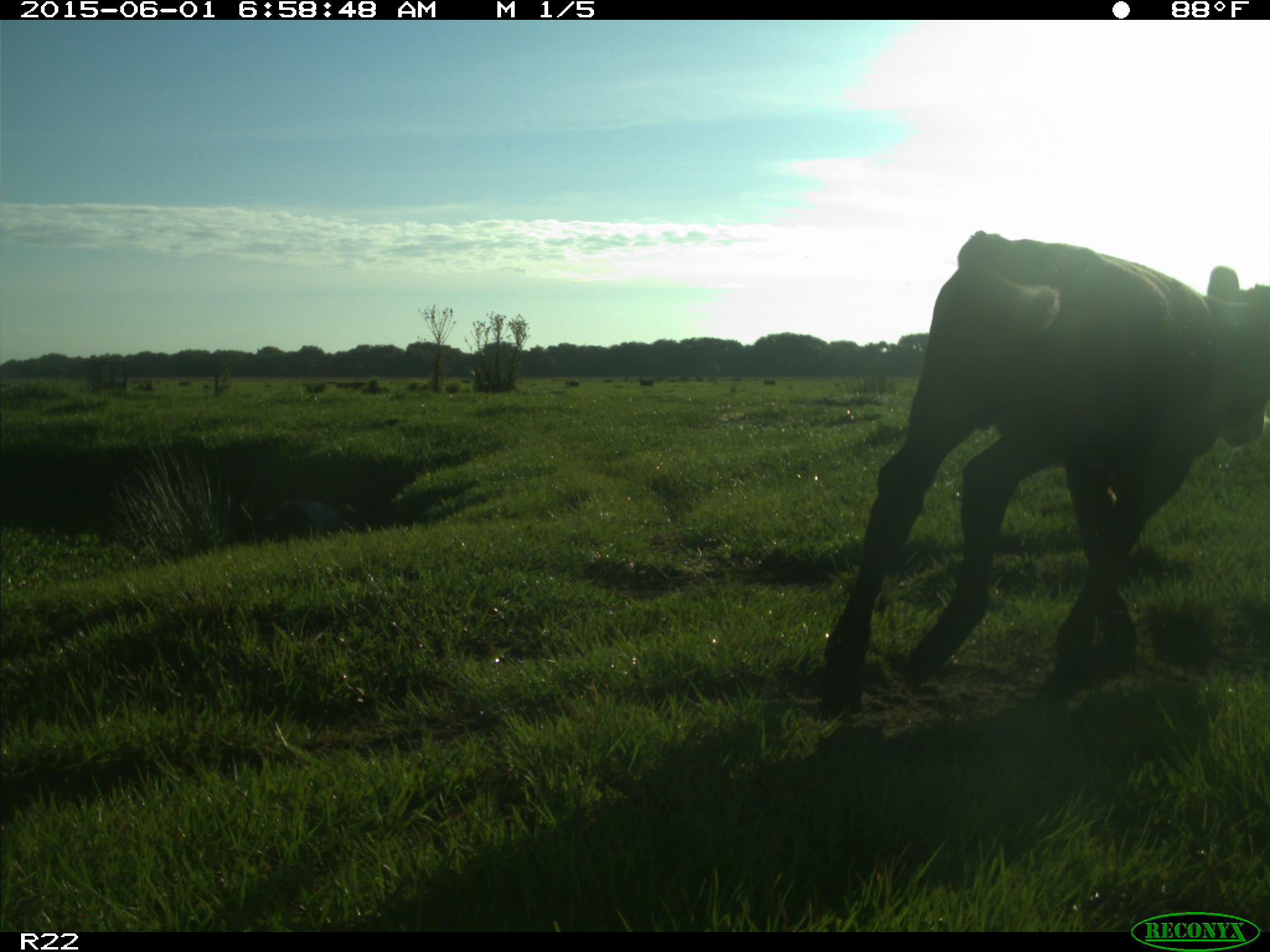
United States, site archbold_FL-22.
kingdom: Animalia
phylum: Chordata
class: Mammalia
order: Artiodactyla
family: Bovidae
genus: Bos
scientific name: Bos taurus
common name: domestic cow